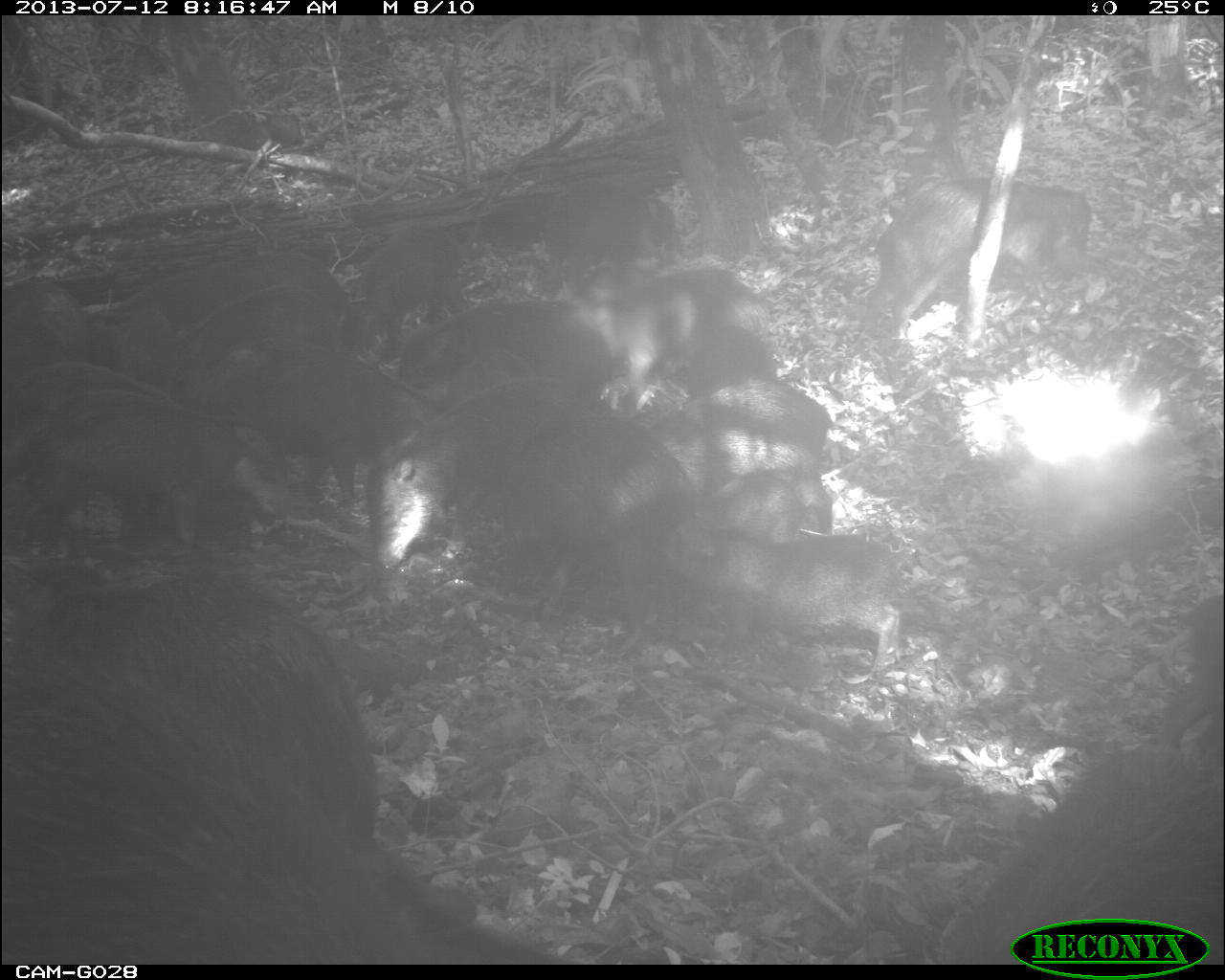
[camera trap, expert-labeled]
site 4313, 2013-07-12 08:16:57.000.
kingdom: Animalia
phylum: Chordata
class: Mammalia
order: Artiodactyla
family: Tayassuidae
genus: Tayassu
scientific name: Tayassu pecari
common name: white-lipped peccary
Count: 20.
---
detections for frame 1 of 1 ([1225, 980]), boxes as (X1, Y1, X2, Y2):
group: (0, 175, 1225, 964)